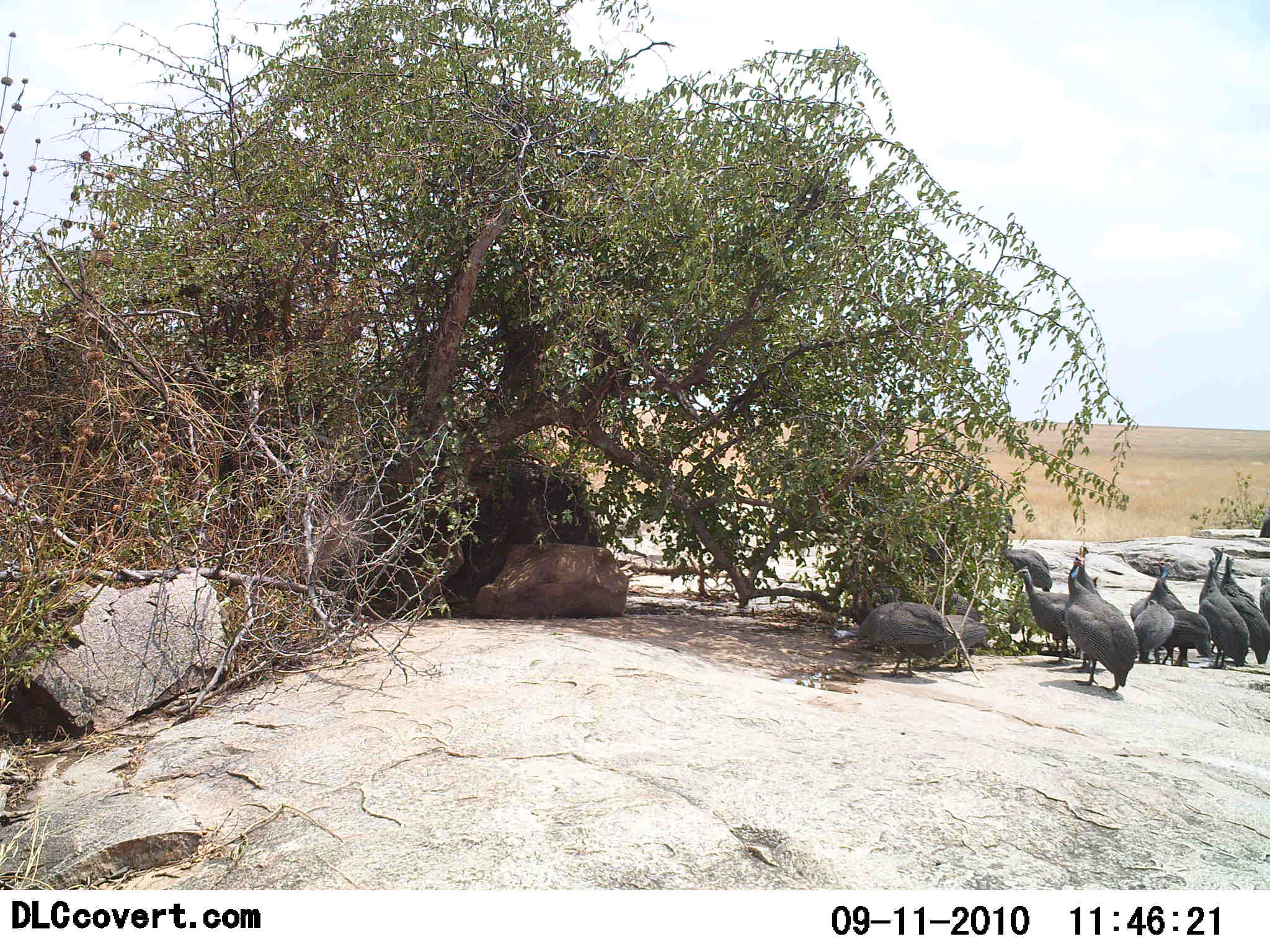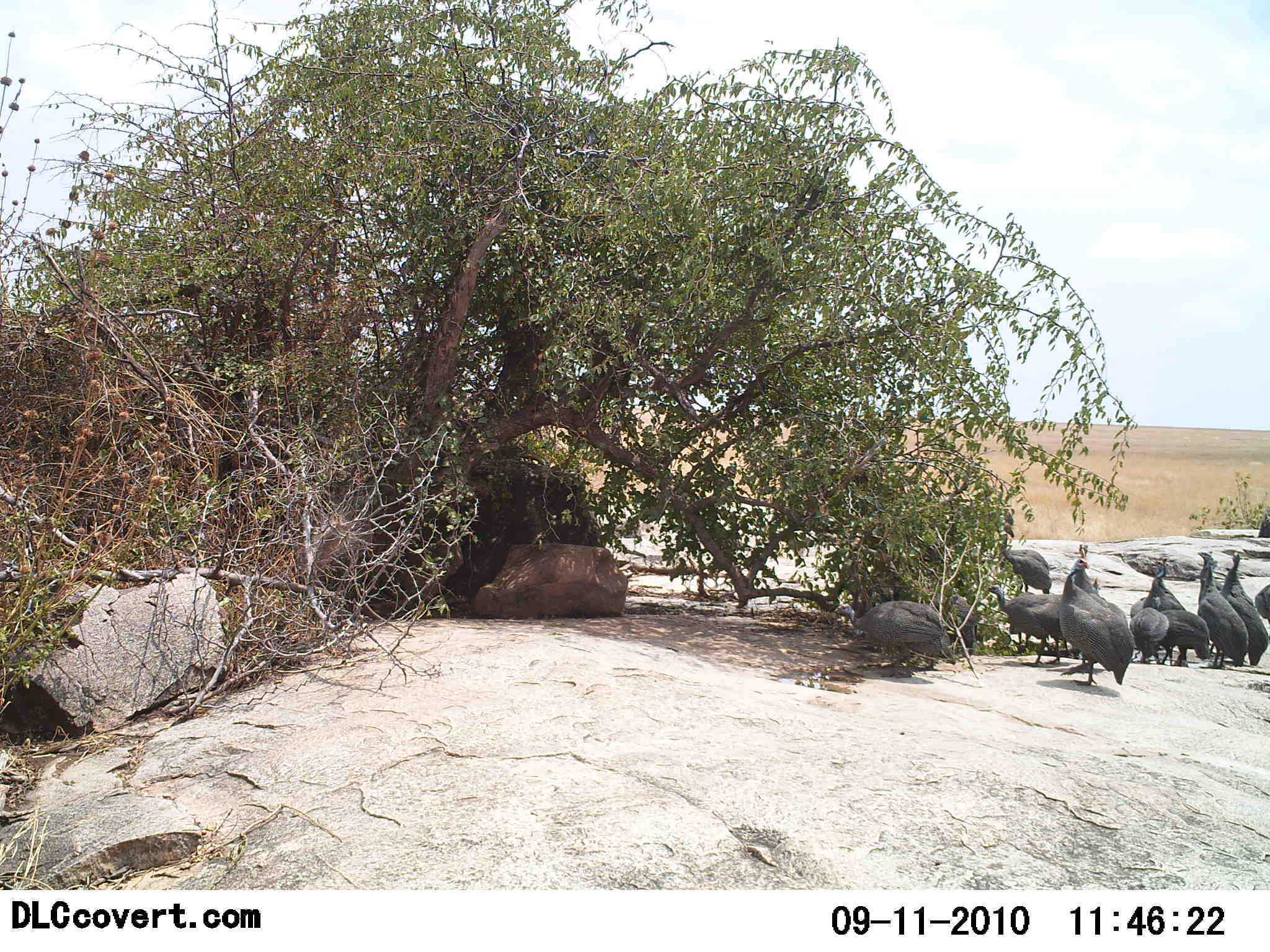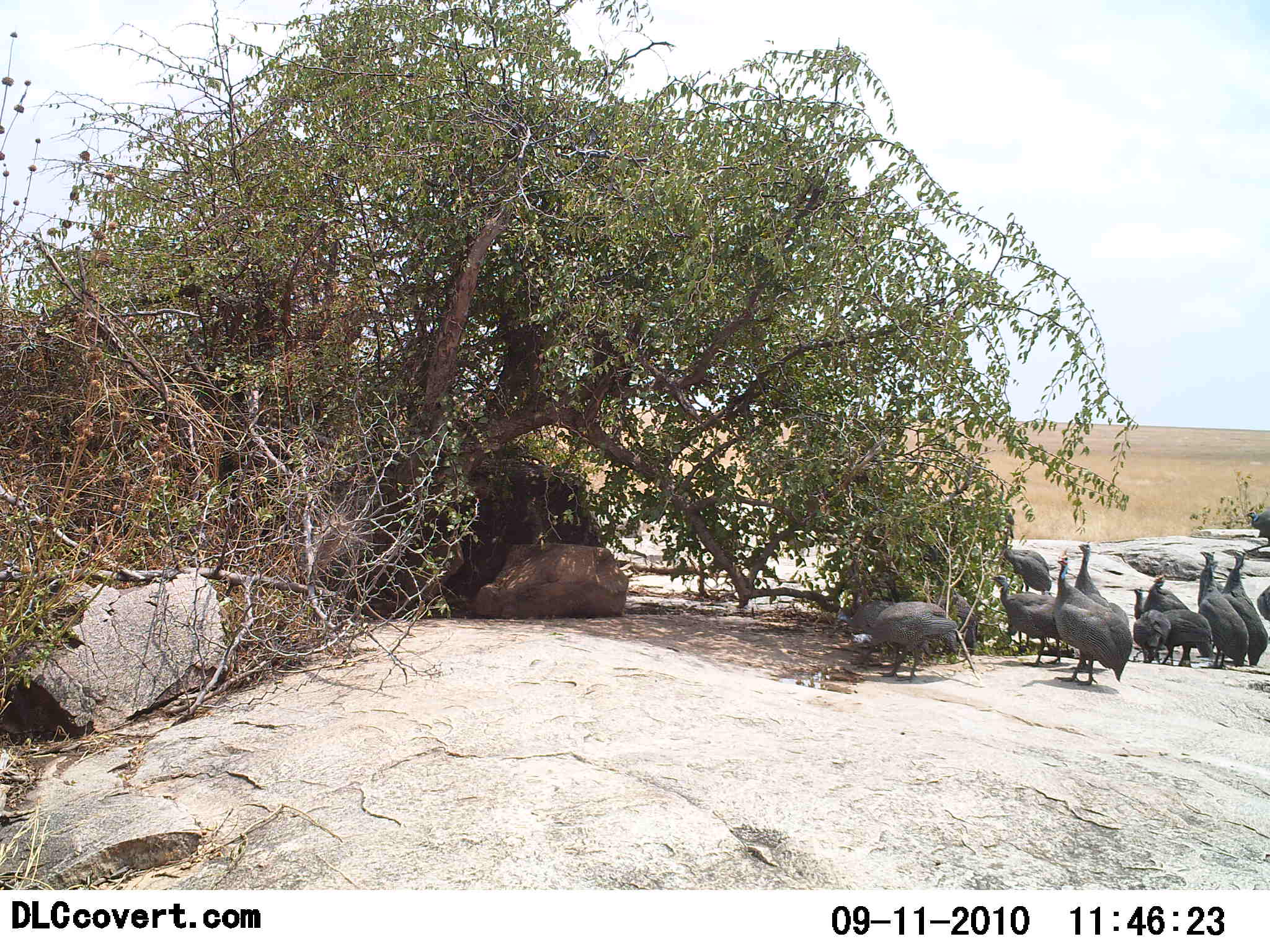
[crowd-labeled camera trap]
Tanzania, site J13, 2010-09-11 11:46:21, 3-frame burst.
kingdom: Animalia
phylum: Chordata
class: Aves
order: Galliformes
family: Numididae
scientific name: Numididae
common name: guinea fowl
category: guineafowl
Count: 10.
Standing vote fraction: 83%.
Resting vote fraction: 0%.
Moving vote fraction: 42%.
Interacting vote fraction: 0%.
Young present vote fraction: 0%.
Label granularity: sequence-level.